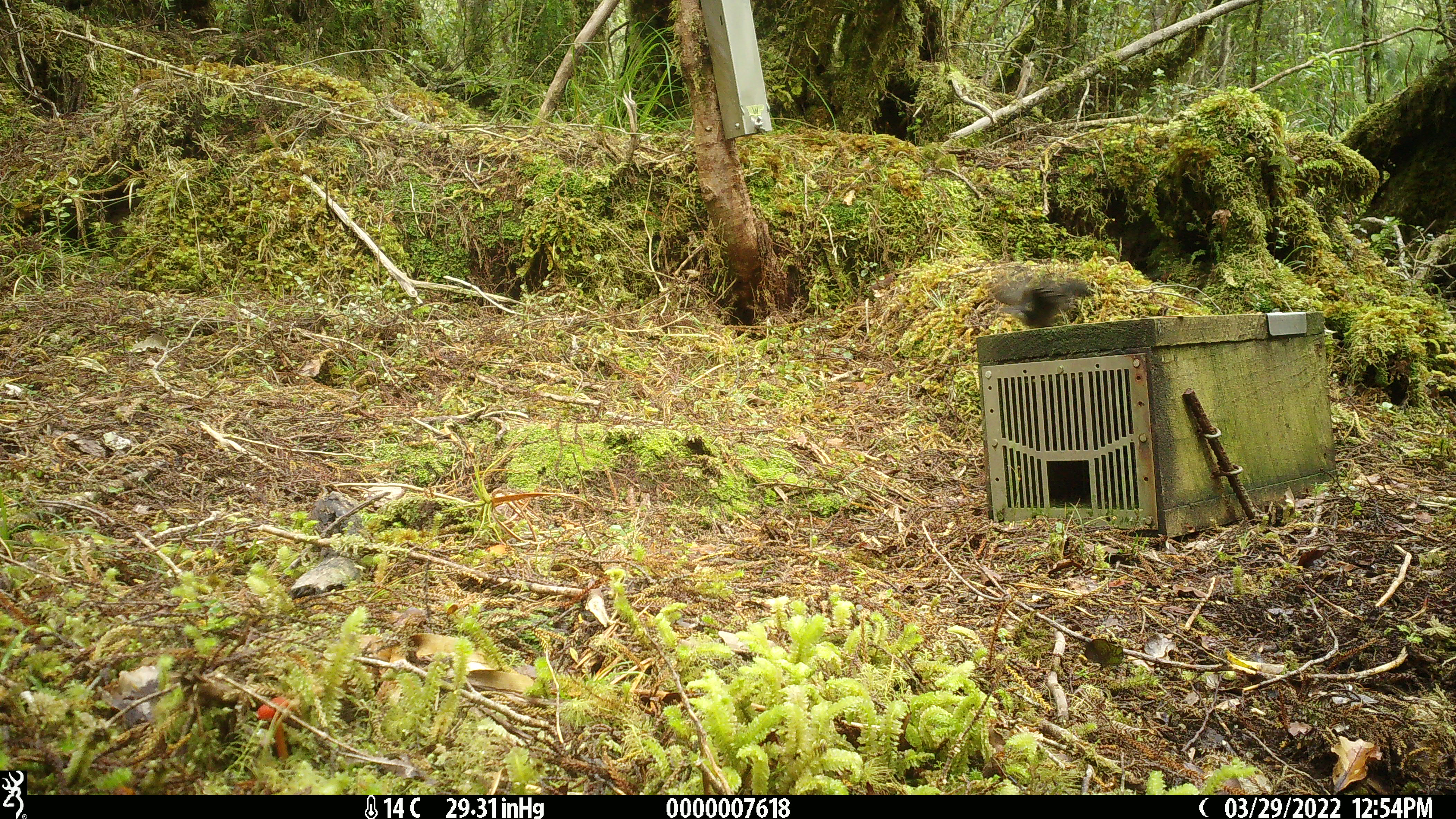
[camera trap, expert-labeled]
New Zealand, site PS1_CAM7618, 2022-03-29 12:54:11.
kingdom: Animalia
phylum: Chordata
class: Aves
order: Passeriformes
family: Petroicidae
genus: Petroica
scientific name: Petroica australis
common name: new zealand robin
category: robin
Robin (new zealand robin) (Petroica australis).